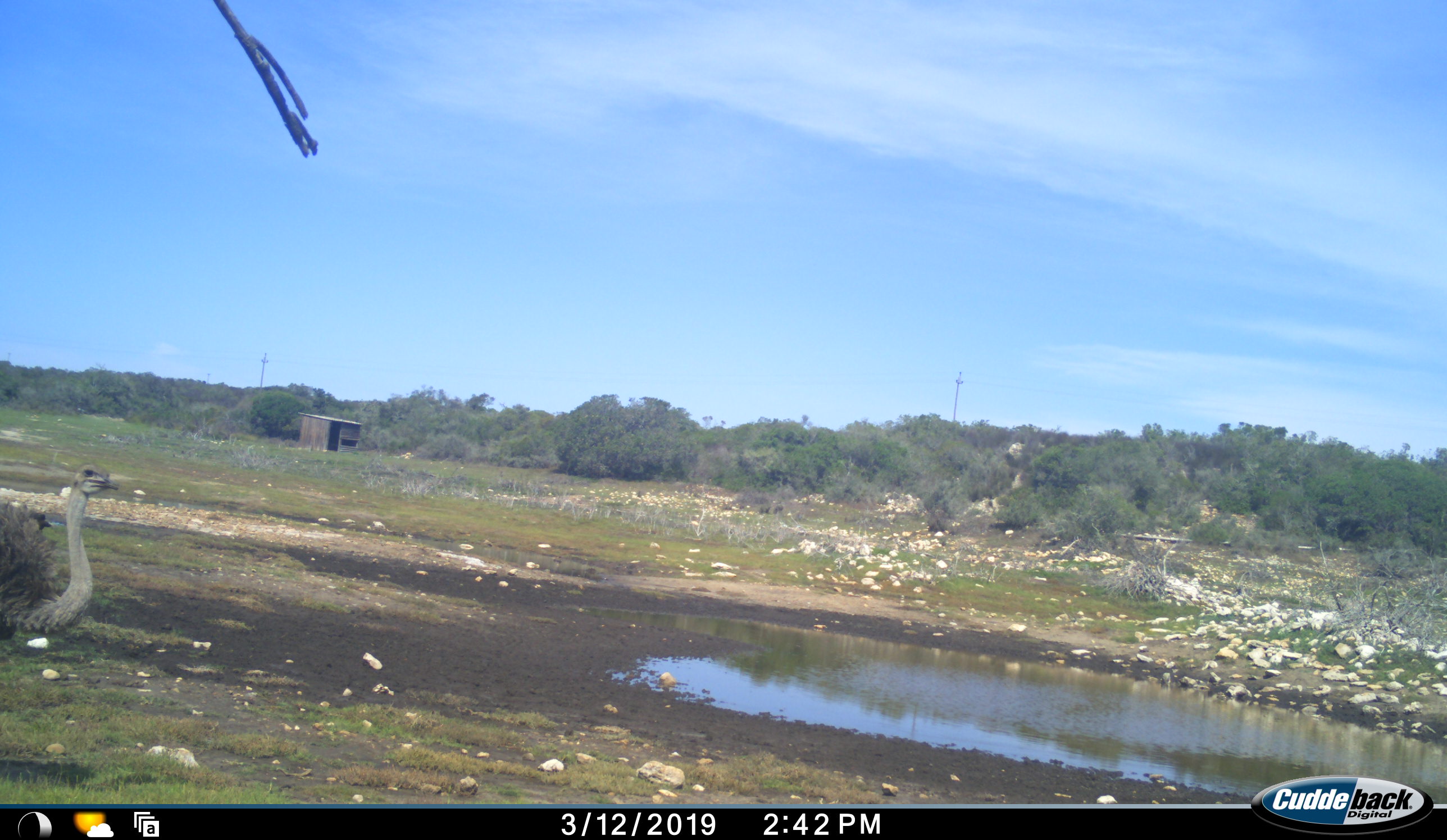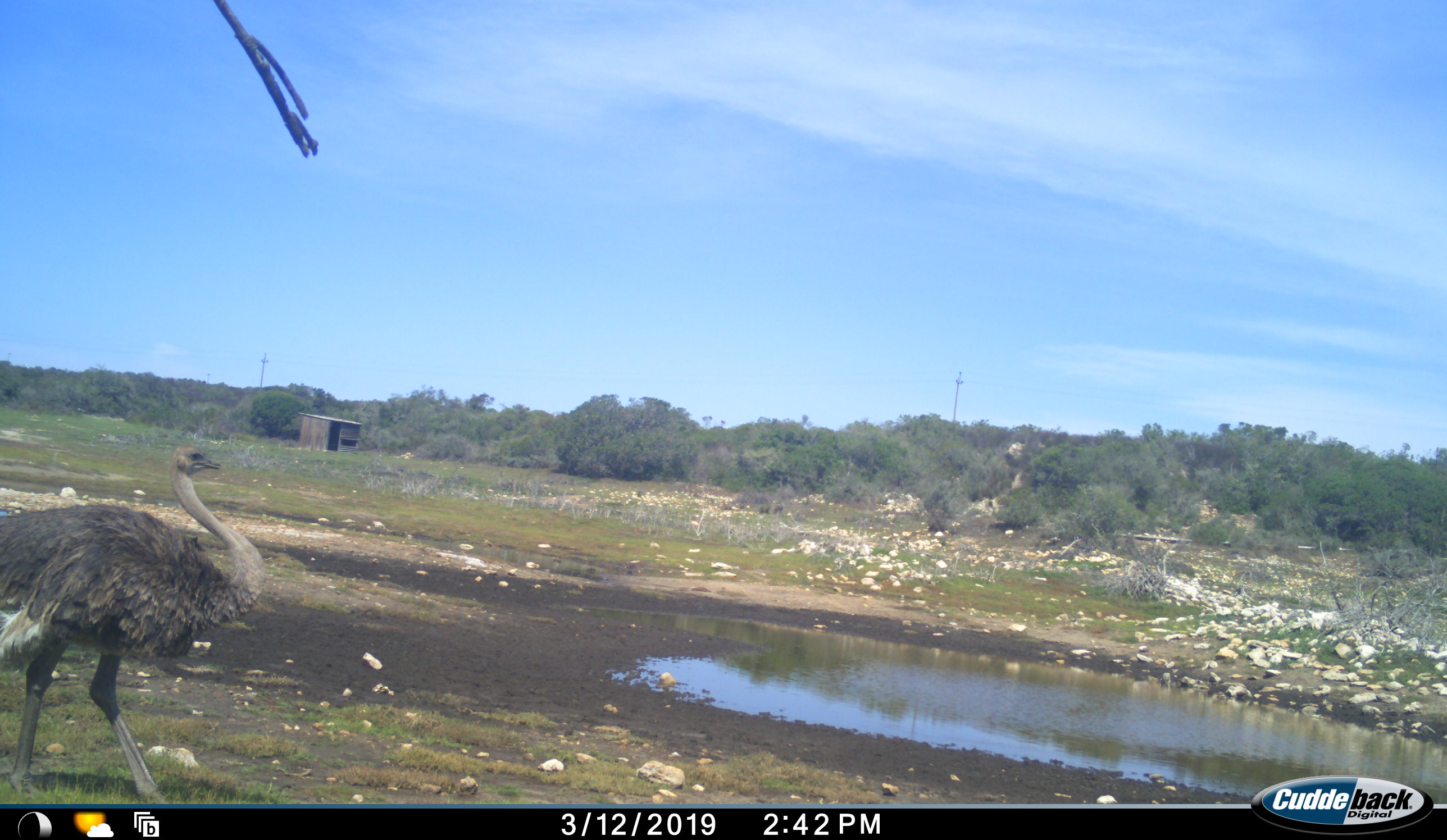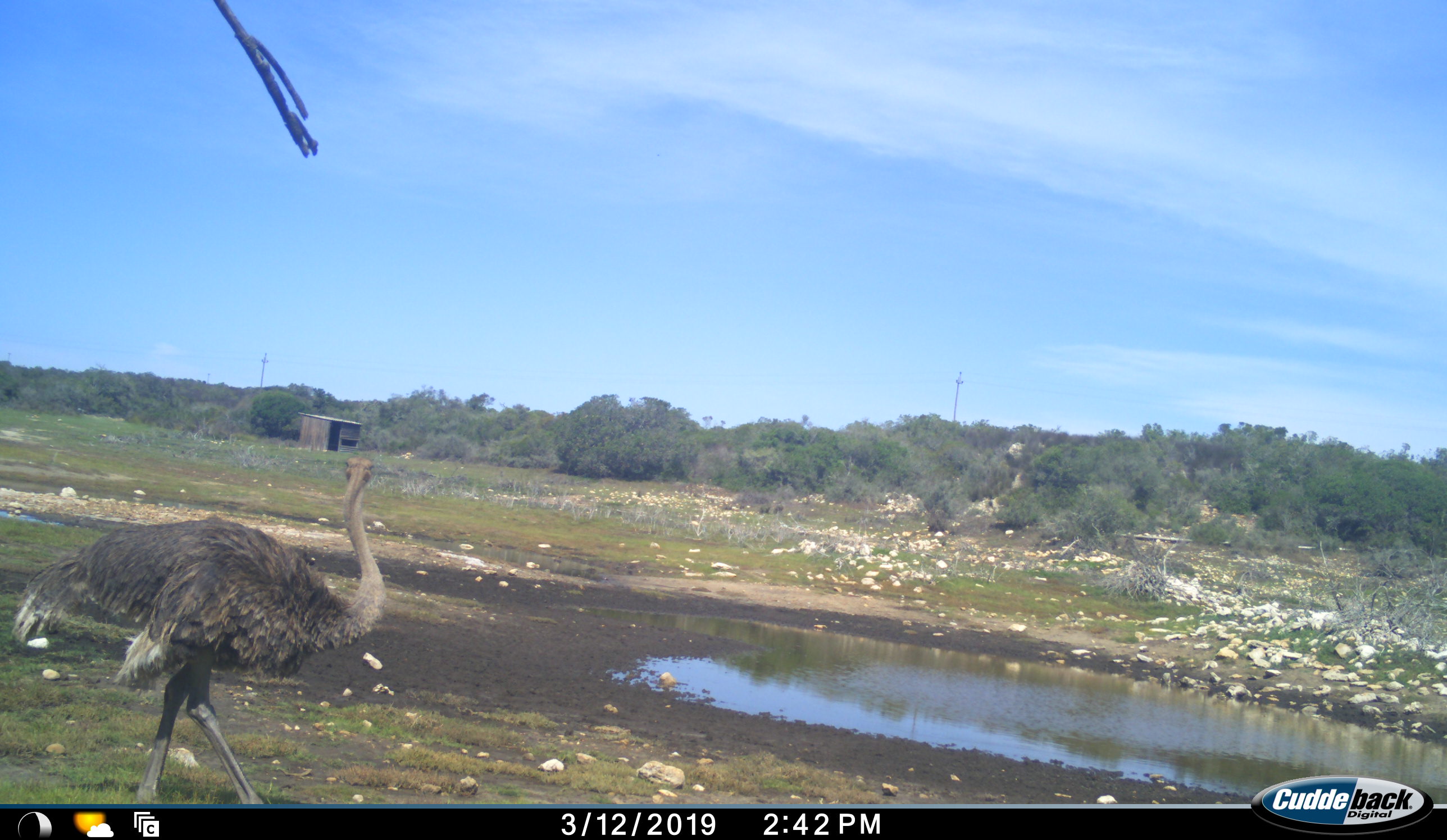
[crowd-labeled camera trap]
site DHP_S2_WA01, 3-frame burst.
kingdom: Animalia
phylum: Chordata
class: Aves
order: Struthioniformes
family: Struthionidae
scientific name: Struthionidae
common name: ostrich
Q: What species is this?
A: Ostrich (Struthionidae).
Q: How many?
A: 1.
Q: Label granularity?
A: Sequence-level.